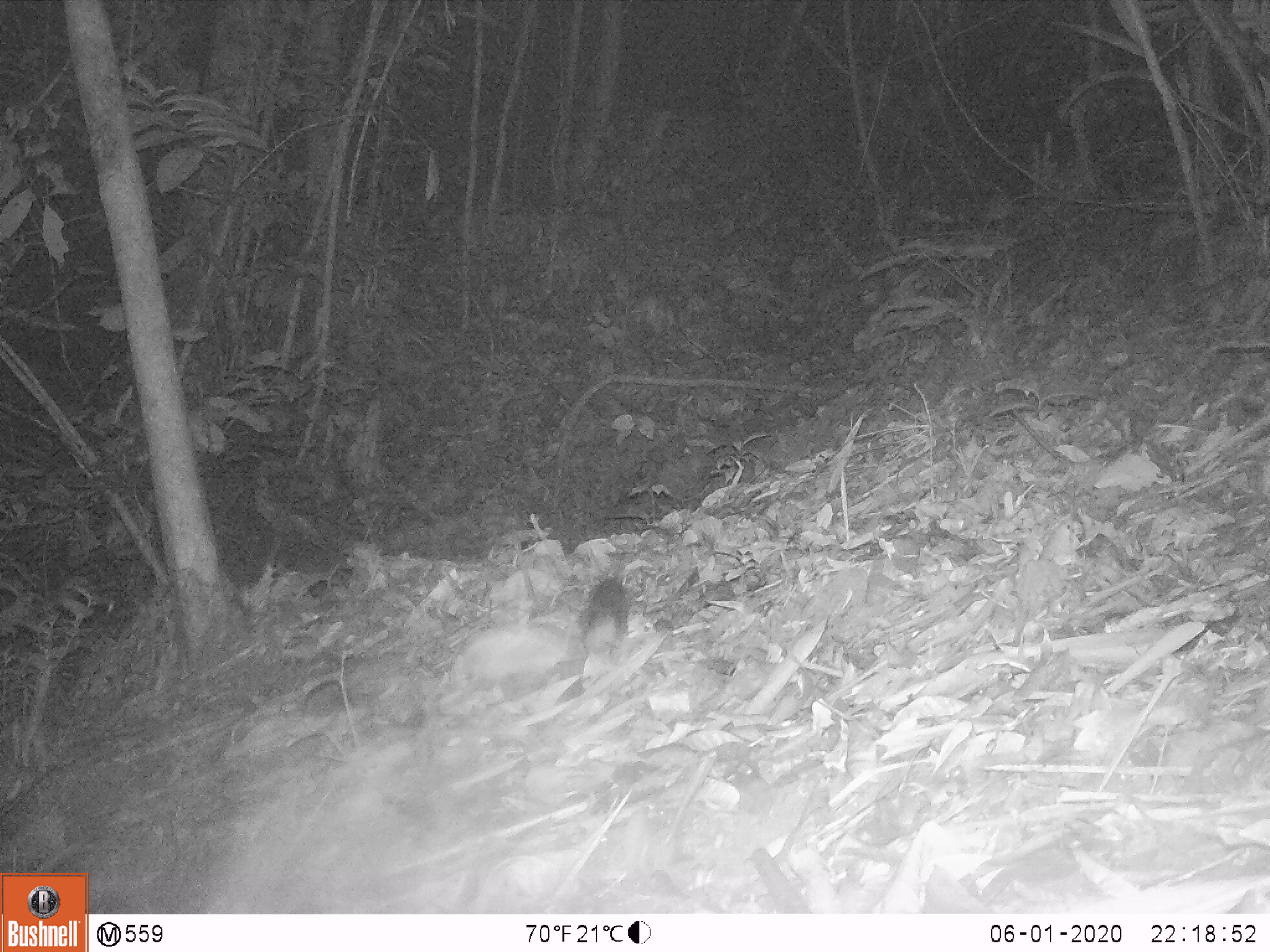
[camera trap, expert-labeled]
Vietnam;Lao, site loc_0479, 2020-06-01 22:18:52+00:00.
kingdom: Animalia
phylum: Chordata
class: Mammalia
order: Rodentia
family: Sciuridae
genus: Sciurus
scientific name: Sciurus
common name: squirrel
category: unidentified squirrel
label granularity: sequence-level